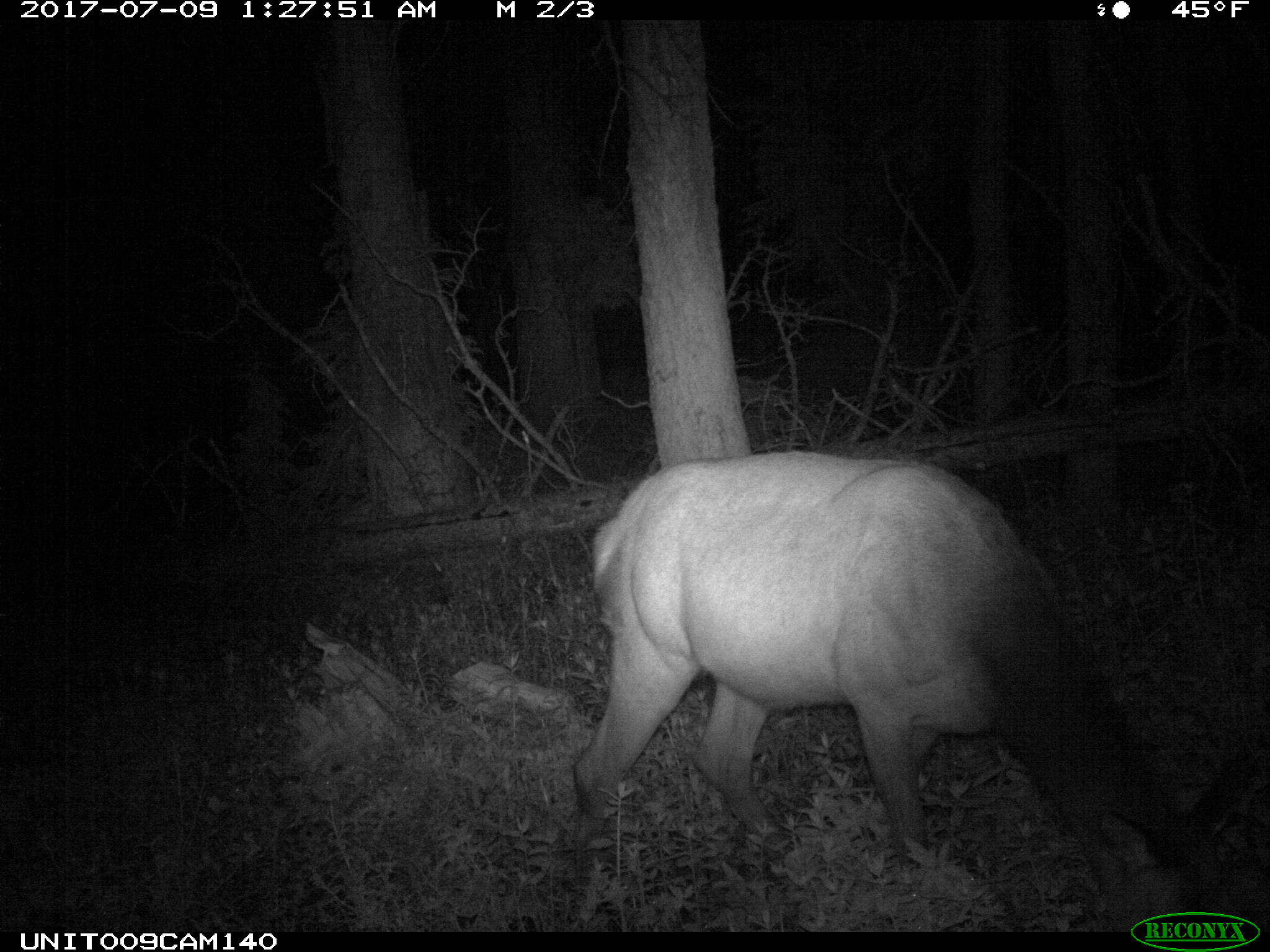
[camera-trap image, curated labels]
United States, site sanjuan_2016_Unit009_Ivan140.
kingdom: Animalia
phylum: Chordata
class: Mammalia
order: Artiodactyla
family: Cervidae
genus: Cervus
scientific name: Cervus elaphus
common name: red deer